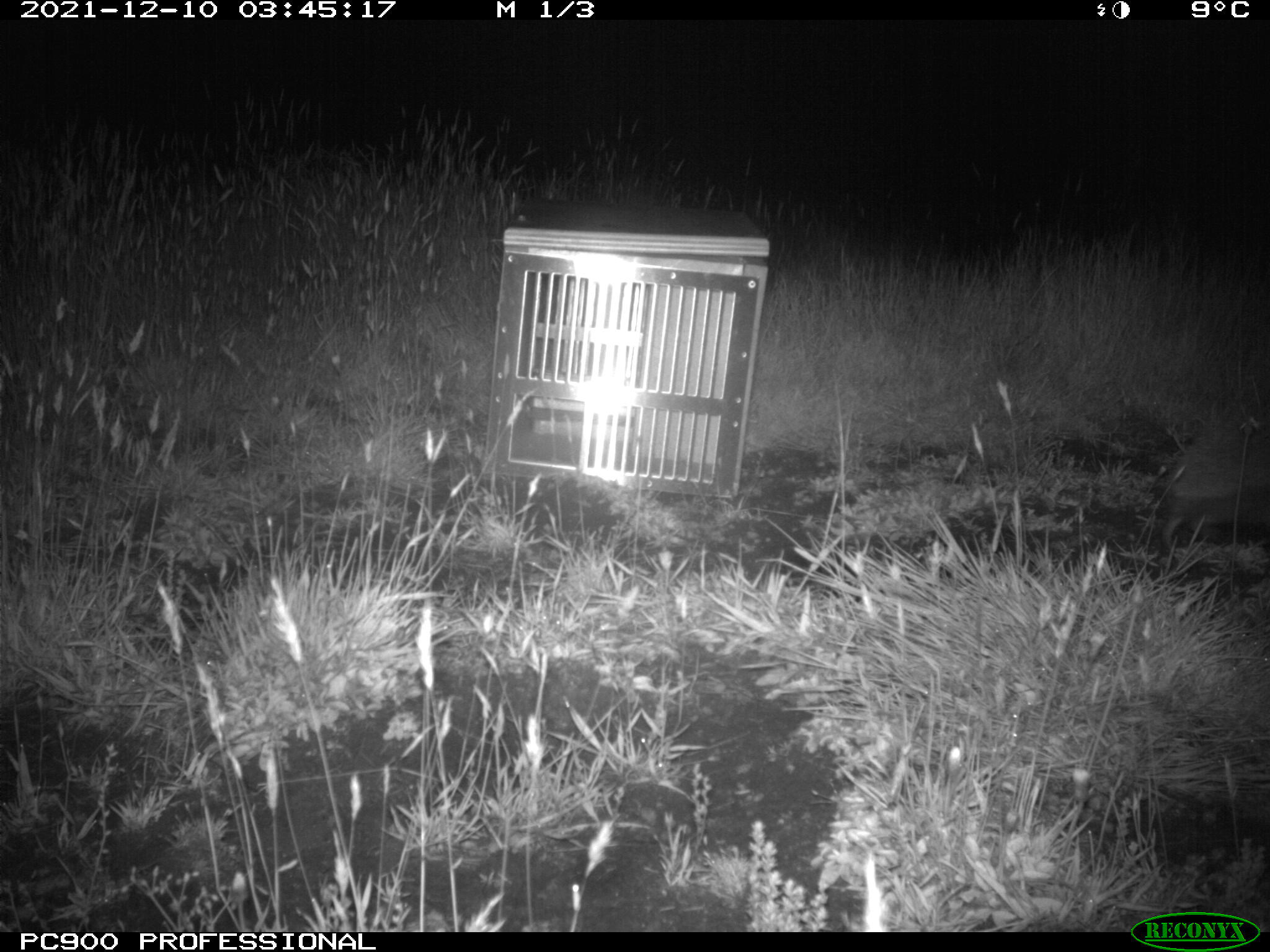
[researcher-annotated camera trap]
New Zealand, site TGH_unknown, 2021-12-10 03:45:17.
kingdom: Animalia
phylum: Chordata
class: Mammalia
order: Eulipotyphla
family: Erinaceidae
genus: Erinaceus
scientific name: Erinaceus europaeus europaeus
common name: european hedgehog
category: hedgehog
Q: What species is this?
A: Hedgehog (european hedgehog) (Erinaceus europaeus europaeus).